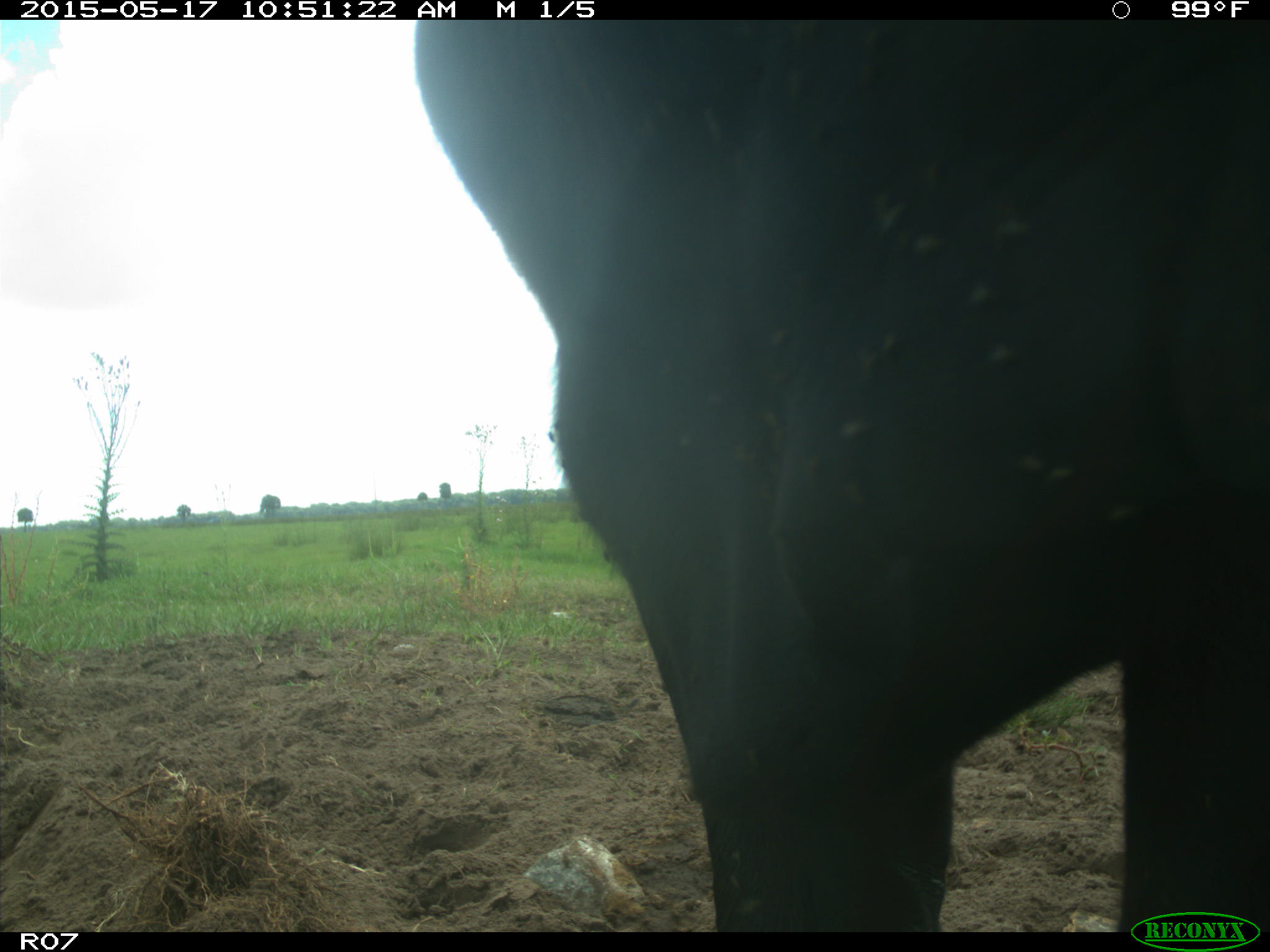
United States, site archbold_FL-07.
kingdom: Animalia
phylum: Chordata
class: Mammalia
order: Artiodactyla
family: Bovidae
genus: Bos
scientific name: Bos taurus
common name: domestic cow